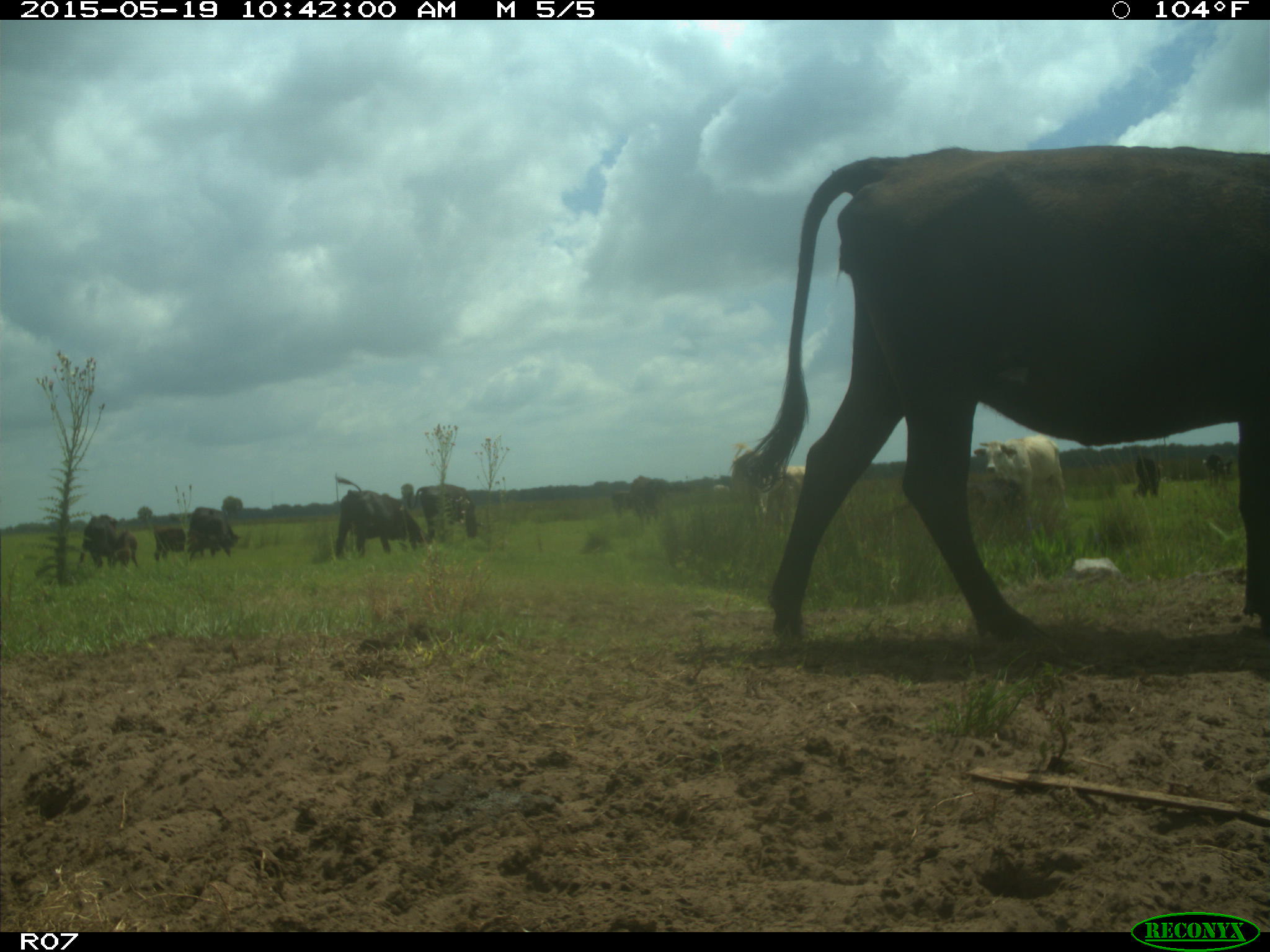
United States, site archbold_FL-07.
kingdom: Animalia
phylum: Chordata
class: Mammalia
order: Artiodactyla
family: Bovidae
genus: Bos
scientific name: Bos taurus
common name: domestic cow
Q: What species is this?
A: Bos taurus (domestic cow).